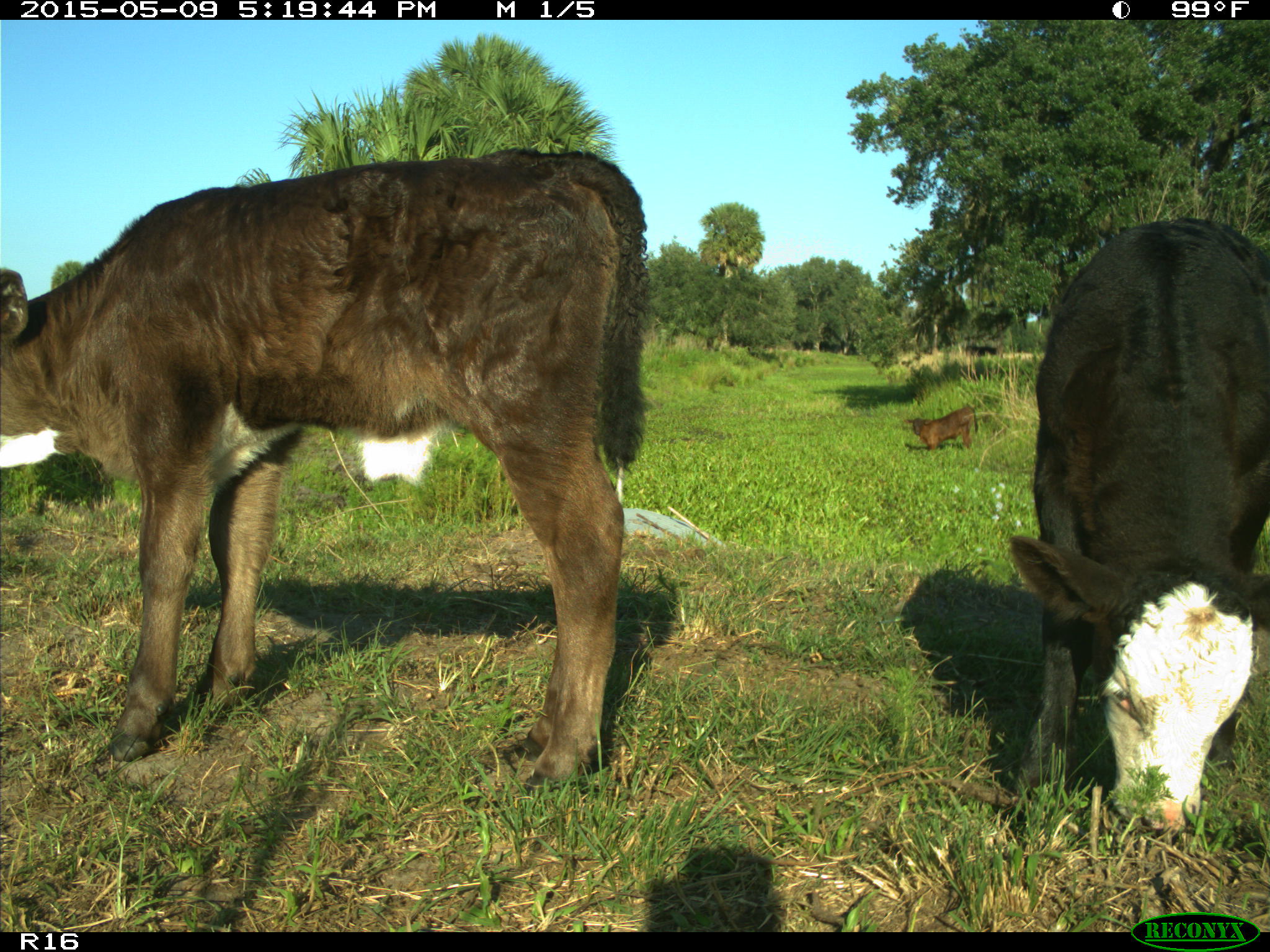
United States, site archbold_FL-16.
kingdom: Animalia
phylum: Chordata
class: Mammalia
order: Cingulata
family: Dasypodidae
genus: Dasypus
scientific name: Dasypus novemcinctus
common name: nine-banded armadillo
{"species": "Dasypus novemcinctus (nine-banded armadillo)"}